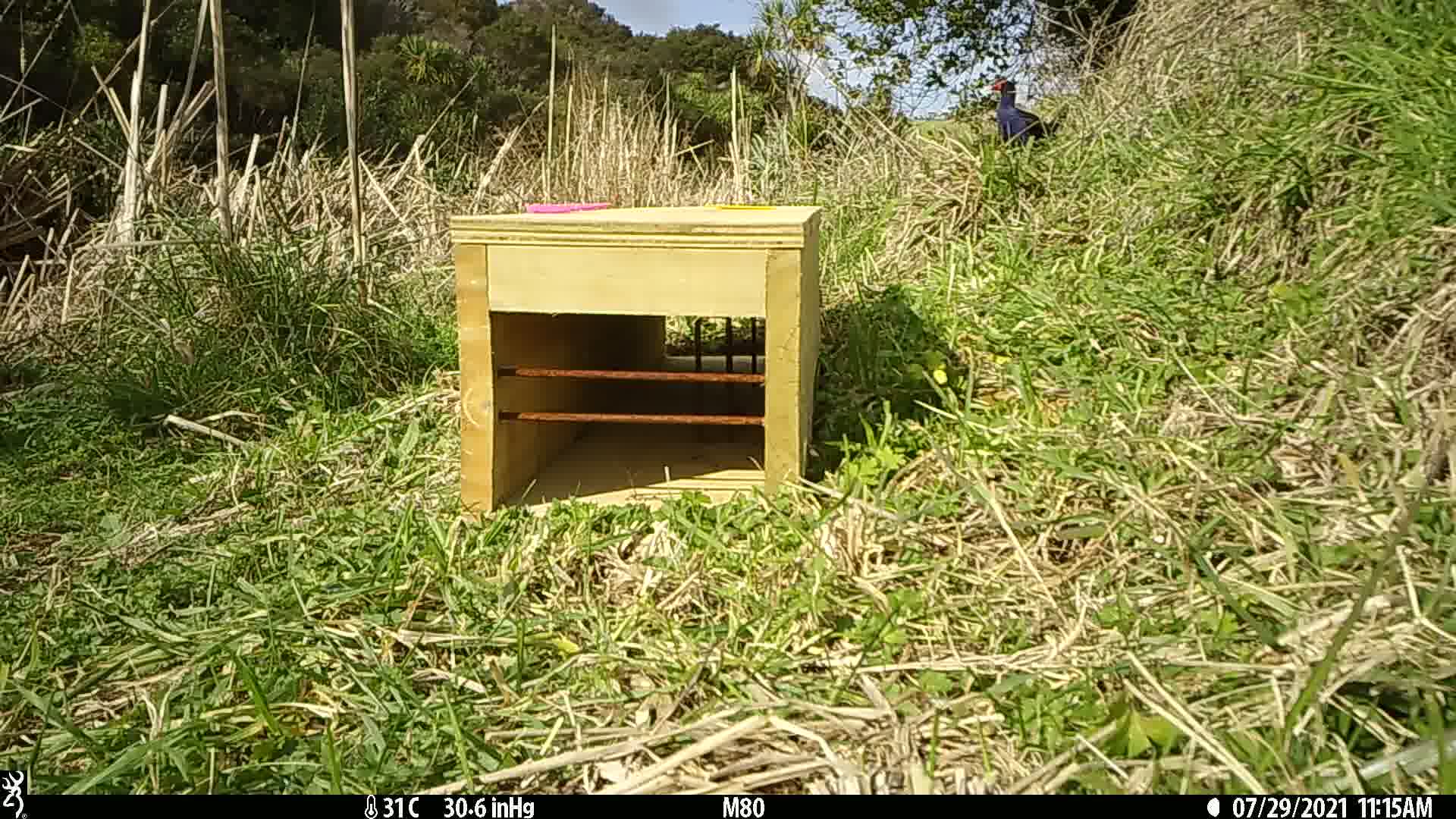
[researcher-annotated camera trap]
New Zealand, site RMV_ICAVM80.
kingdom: Animalia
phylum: Chordata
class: Aves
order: Gruiformes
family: Rallidae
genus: Porphyrio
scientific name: Porphyrio melanotus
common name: australasian swamphen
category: pukeko